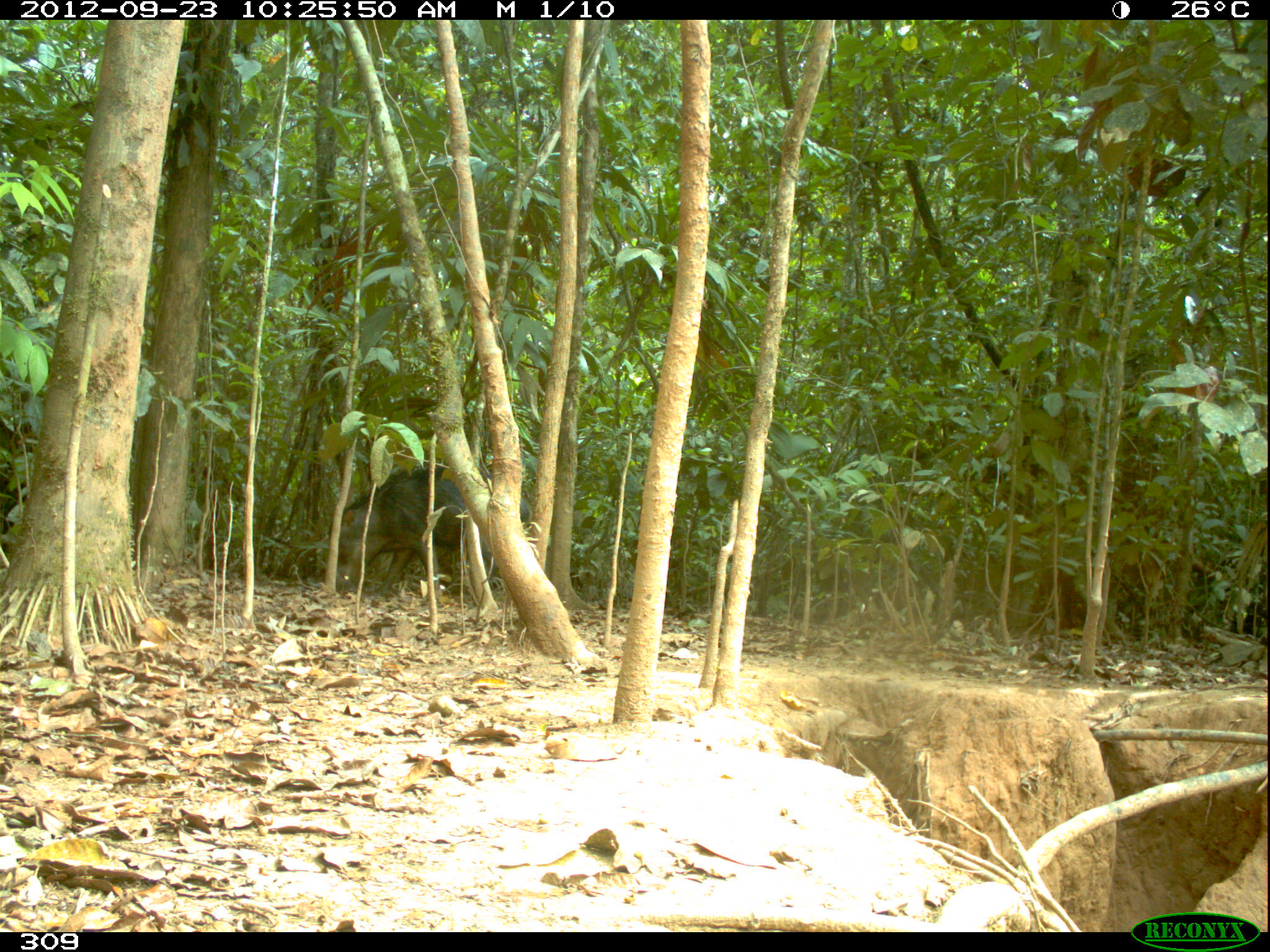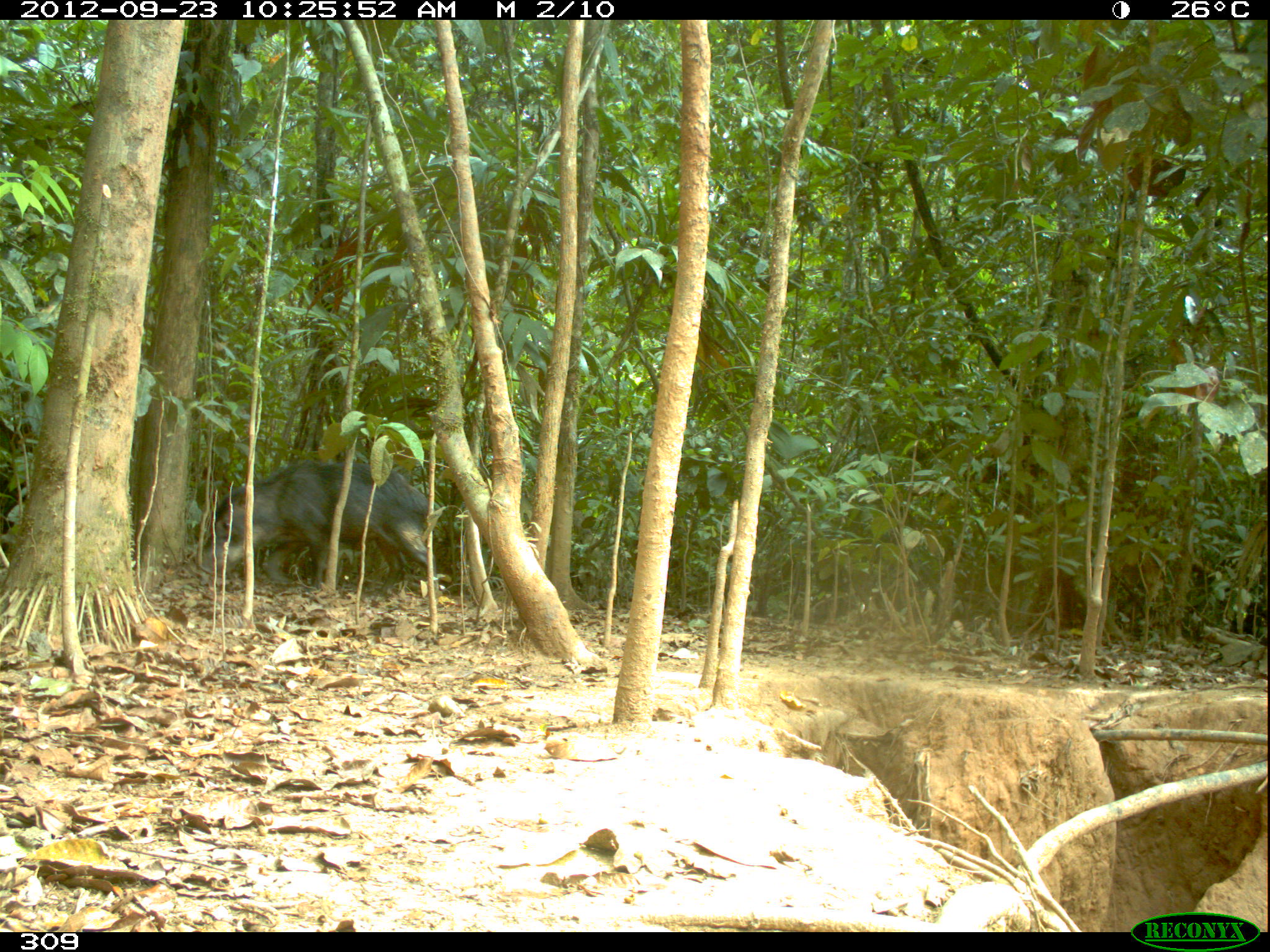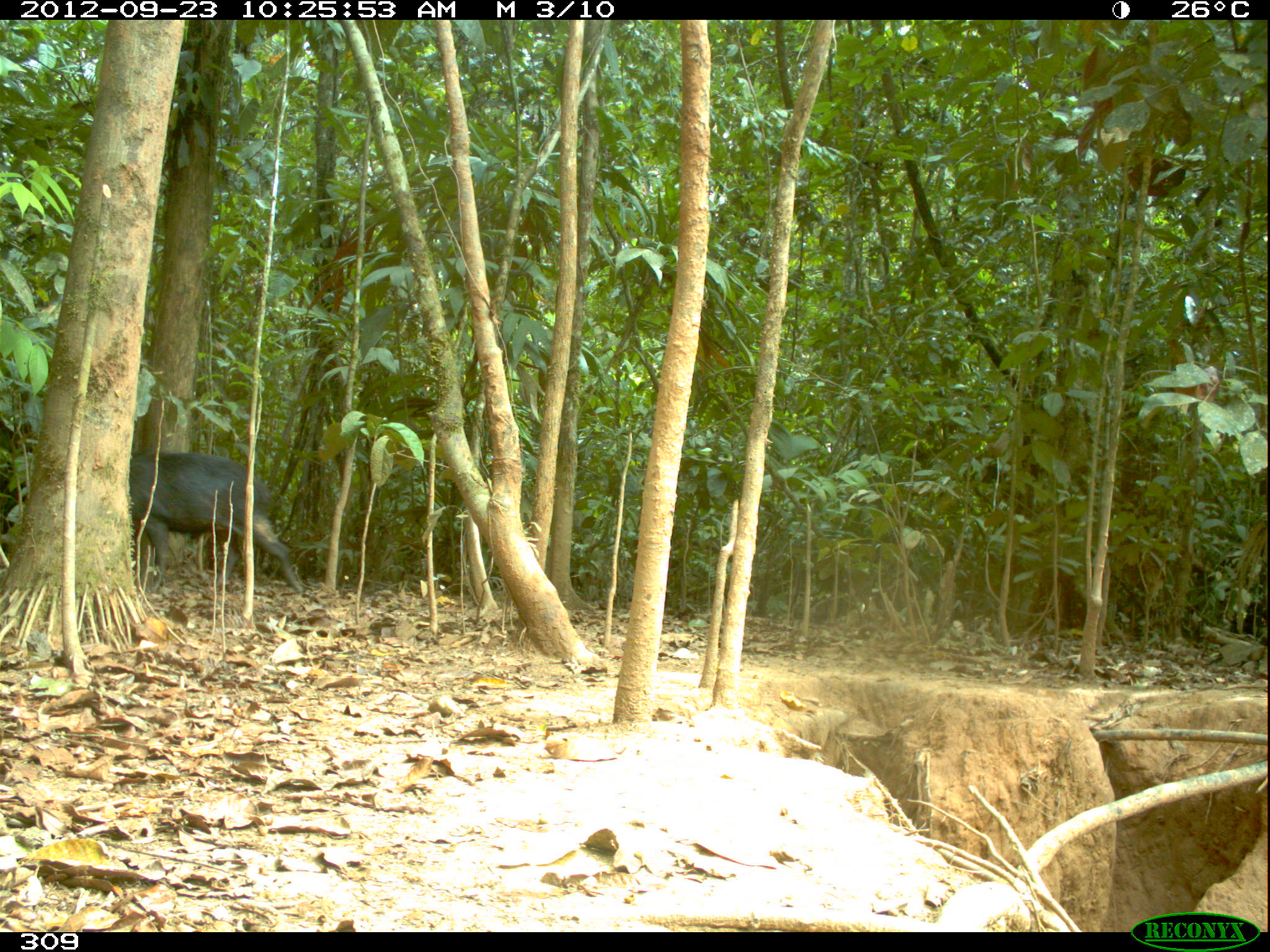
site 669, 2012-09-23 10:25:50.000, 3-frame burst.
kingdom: Animalia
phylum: Chordata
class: Mammalia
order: Artiodactyla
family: Tayassuidae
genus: Tayassu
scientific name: Tayassu pecari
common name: white-lipped peccary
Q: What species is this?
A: Tayassu pecari (white-lipped peccary).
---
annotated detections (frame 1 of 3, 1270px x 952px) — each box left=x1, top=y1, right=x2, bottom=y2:
tayassu pecari: left=324, top=462, right=530, bottom=603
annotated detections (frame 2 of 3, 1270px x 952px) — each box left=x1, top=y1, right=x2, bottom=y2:
tayassu pecari: left=197, top=460, right=442, bottom=605